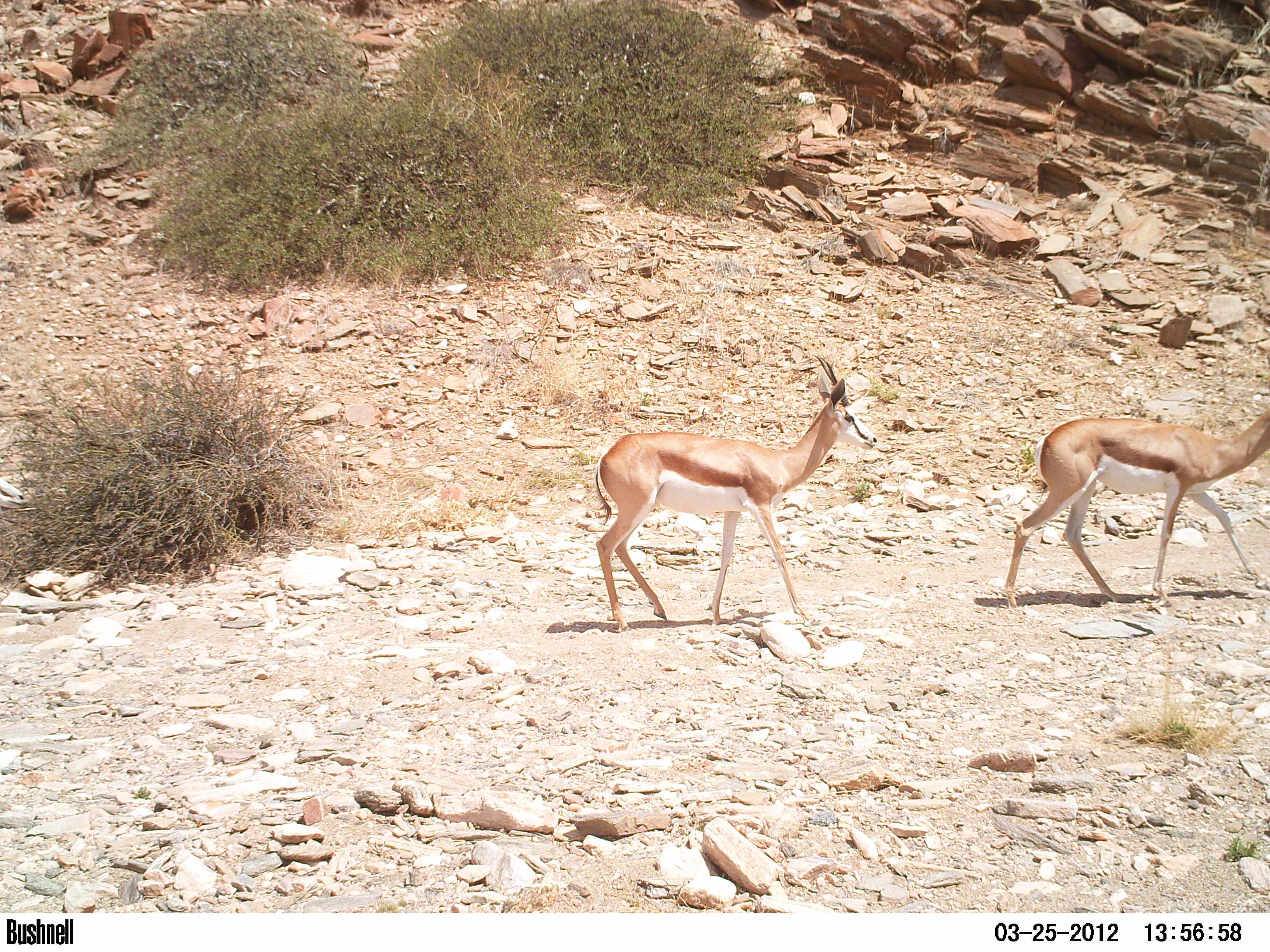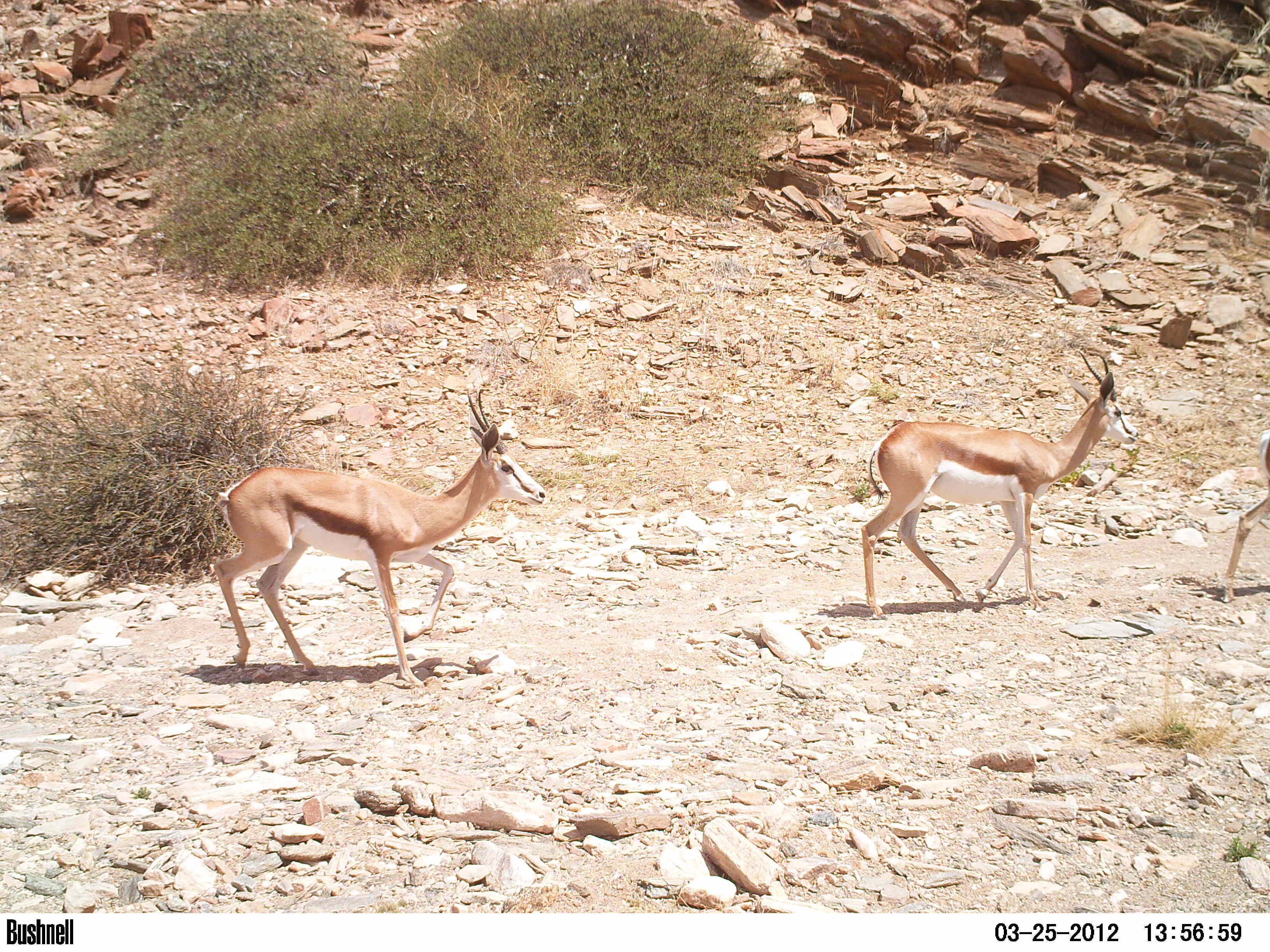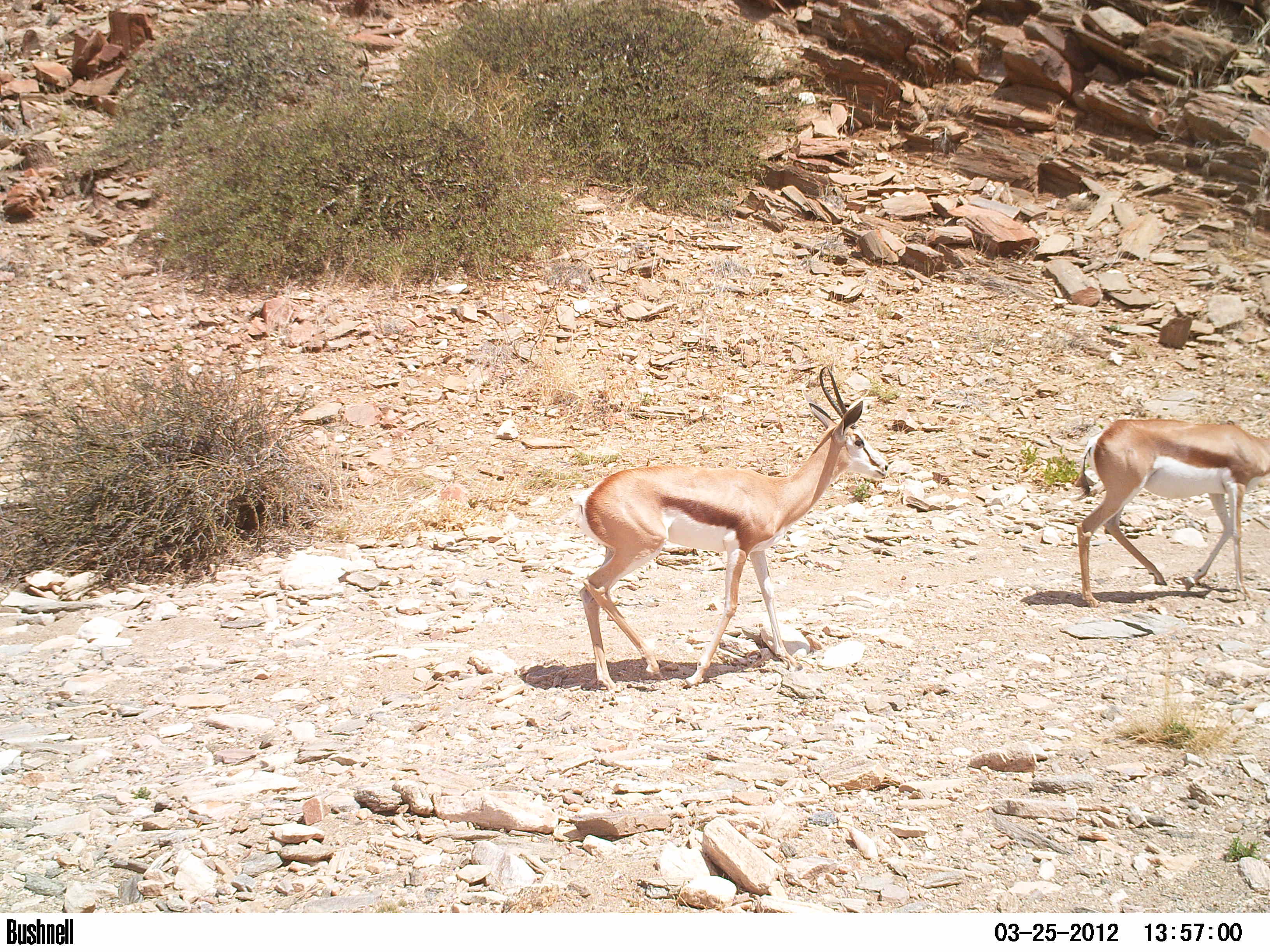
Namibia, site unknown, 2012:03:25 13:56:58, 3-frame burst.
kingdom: Animalia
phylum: Chordata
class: Mammalia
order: Artiodactyla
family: Bovidae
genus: Antidorcas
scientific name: Antidorcas marsupialis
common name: springbok